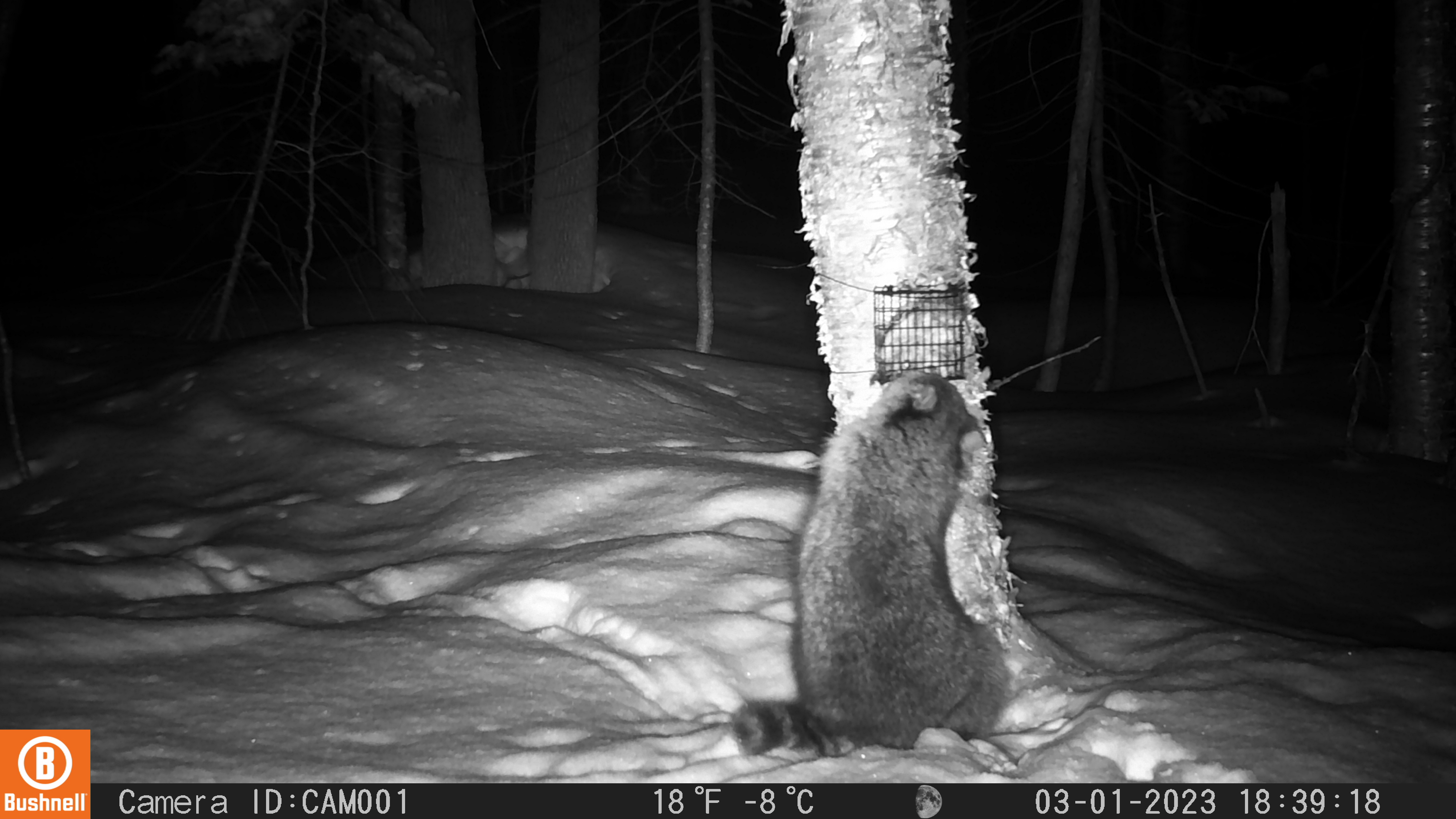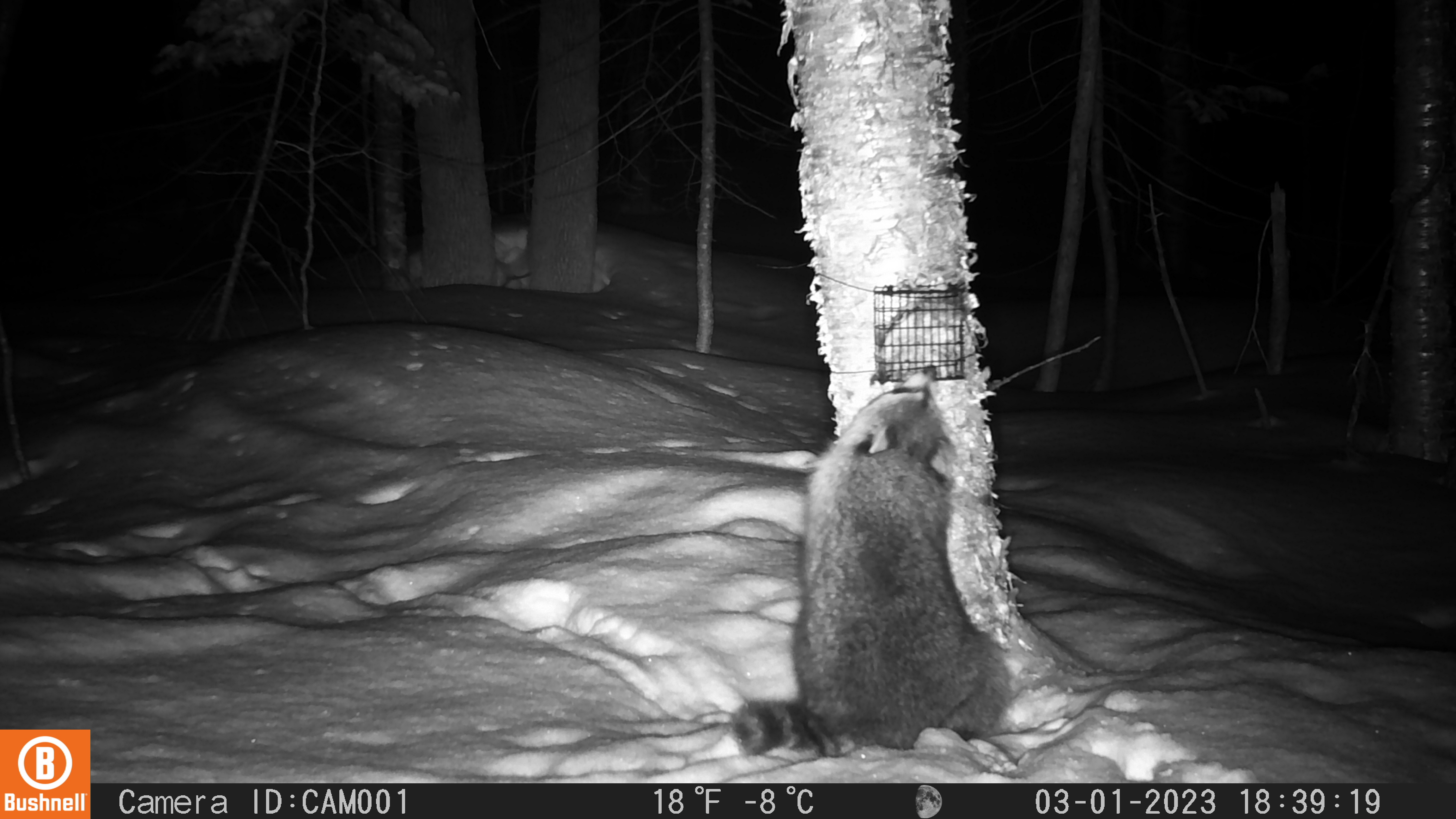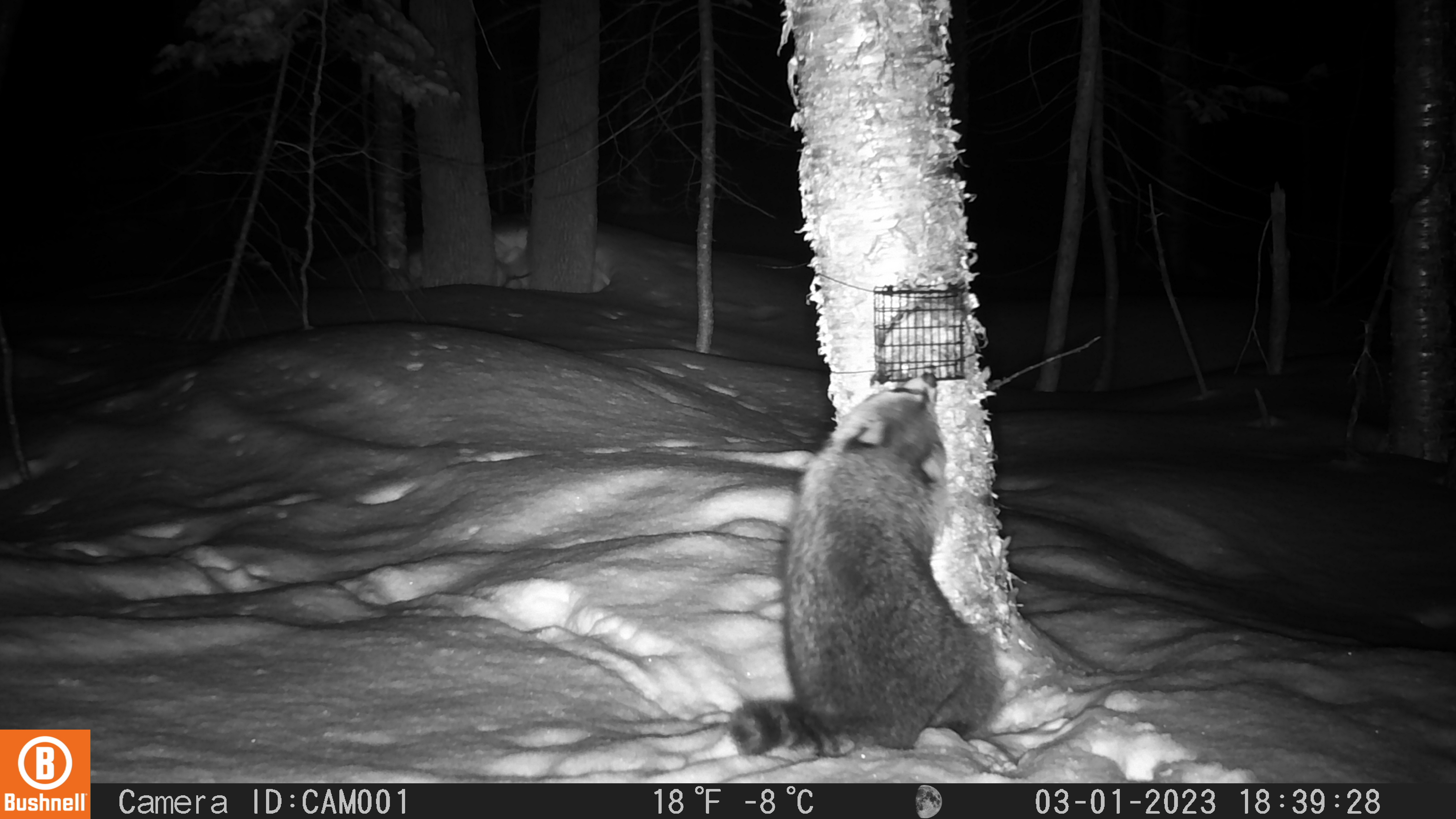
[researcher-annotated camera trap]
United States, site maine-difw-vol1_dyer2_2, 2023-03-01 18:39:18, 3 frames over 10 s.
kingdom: Animalia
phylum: Chordata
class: Mammalia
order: Carnivora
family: Procyonidae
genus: Procyon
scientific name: Procyon lotor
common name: raccoon